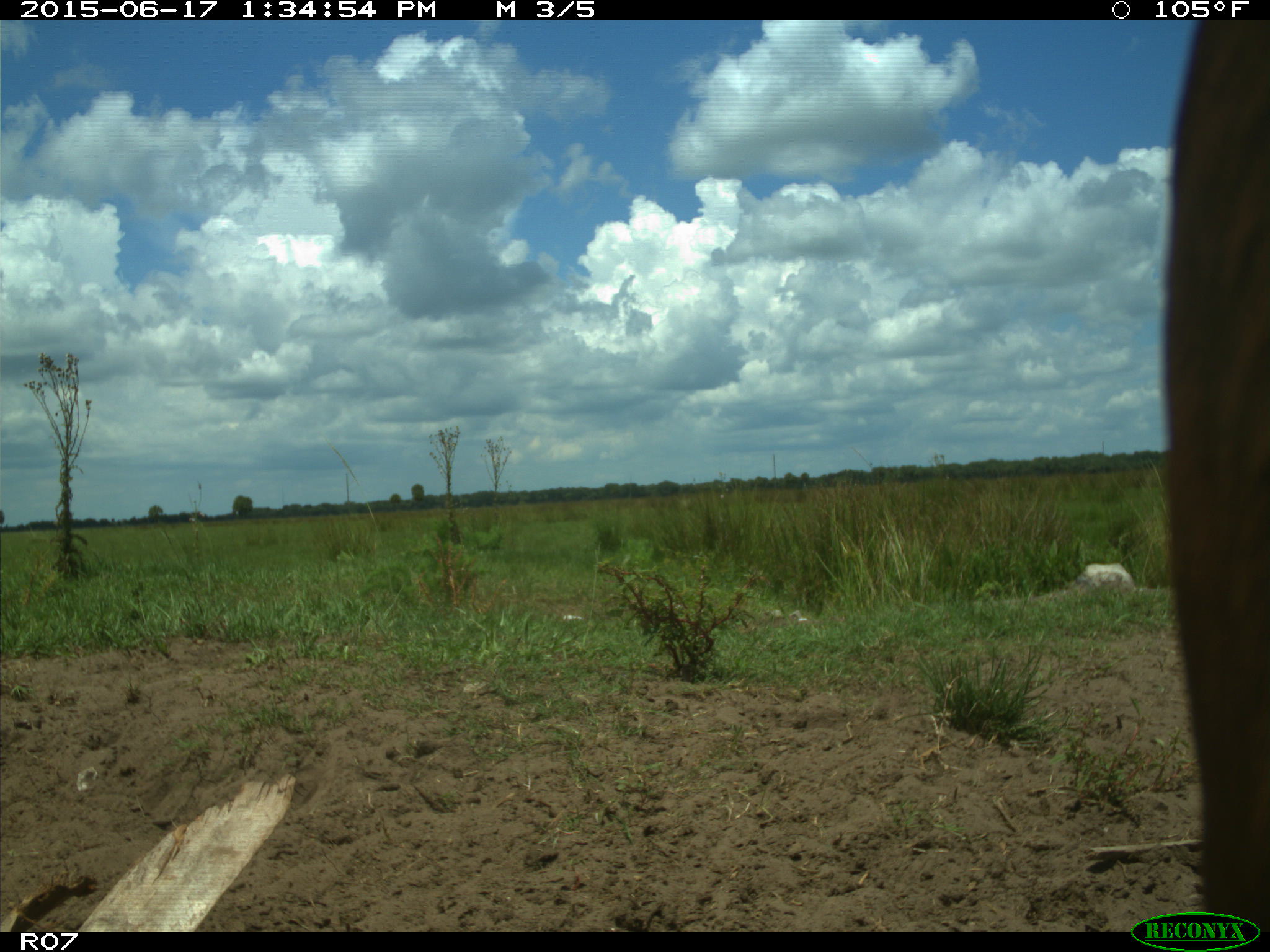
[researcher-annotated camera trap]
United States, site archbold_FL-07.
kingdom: Animalia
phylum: Chordata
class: Mammalia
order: Artiodactyla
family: Bovidae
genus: Bos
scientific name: Bos taurus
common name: domestic cow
Bos taurus (domestic cow).